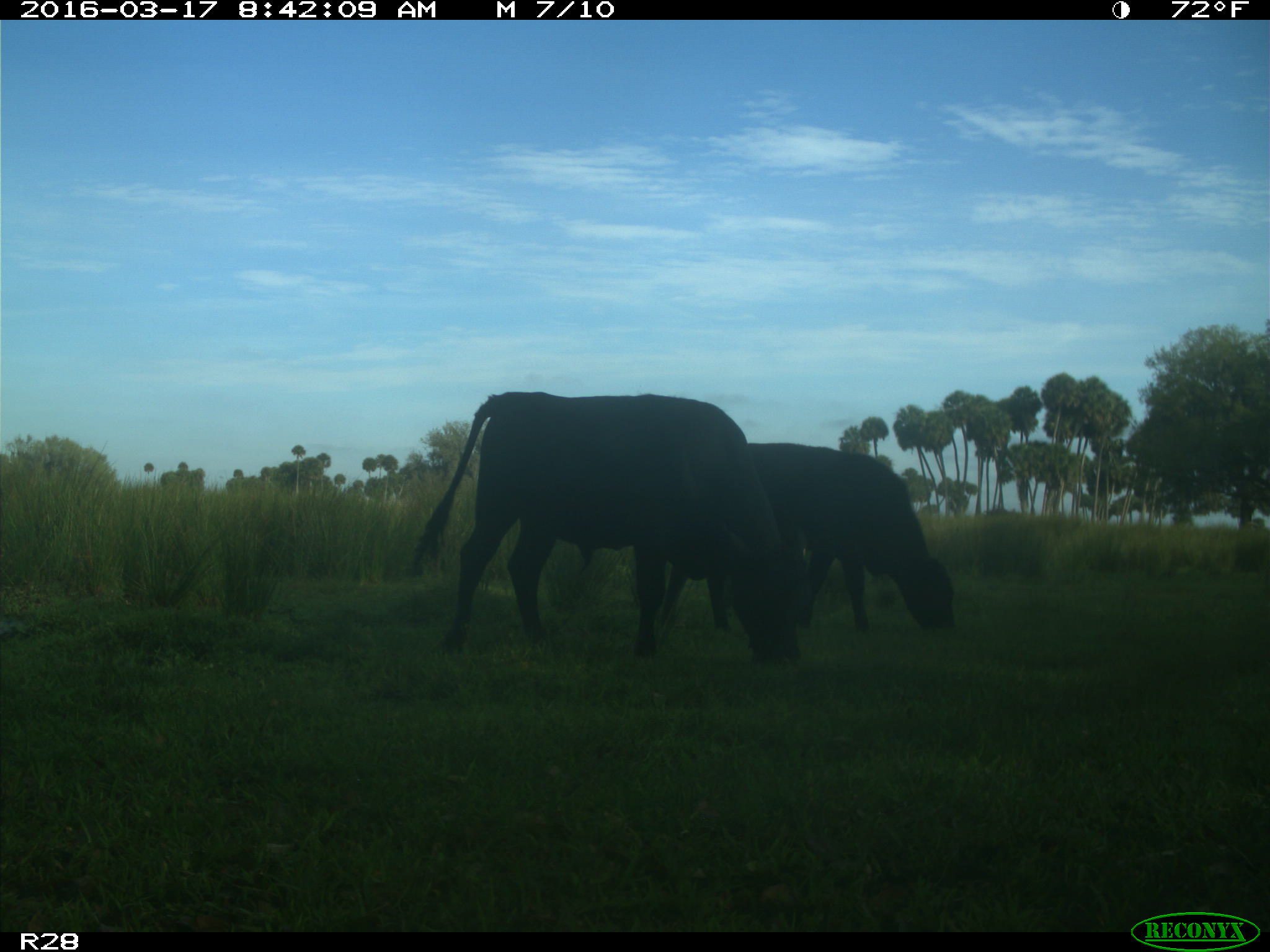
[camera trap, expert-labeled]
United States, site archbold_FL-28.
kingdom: Animalia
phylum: Chordata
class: Mammalia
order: Artiodactyla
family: Bovidae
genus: Bos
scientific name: Bos taurus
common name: domestic cow